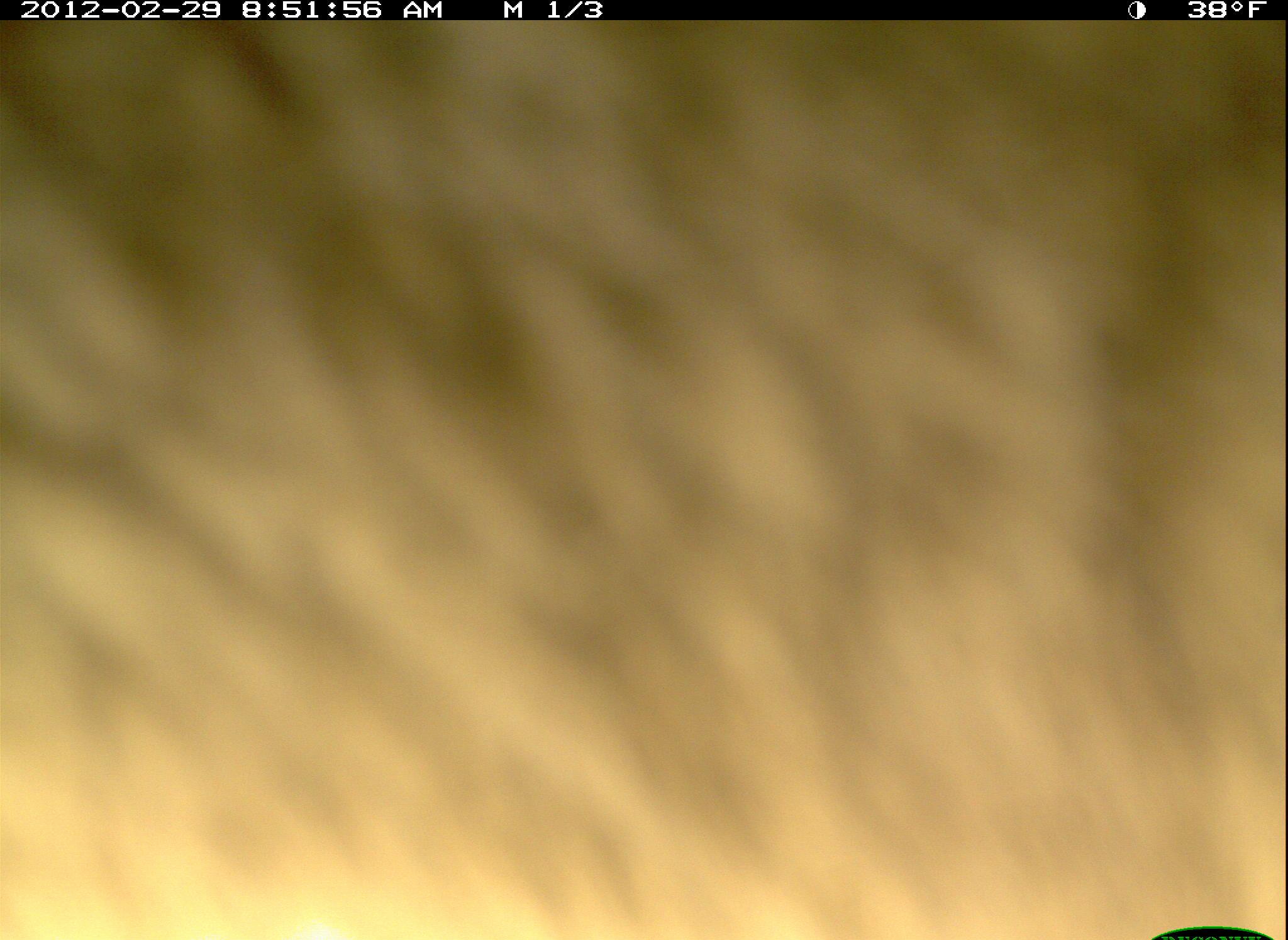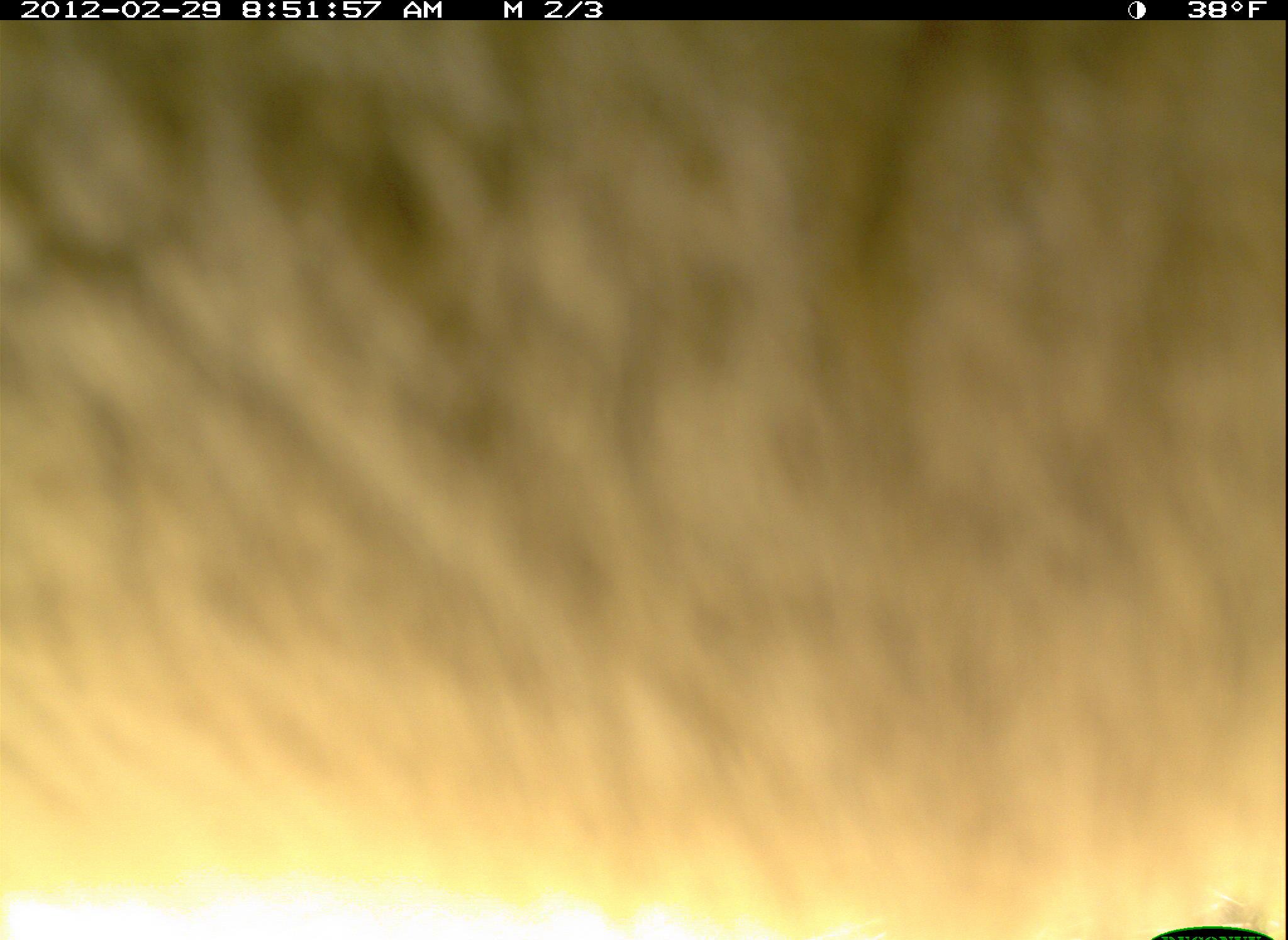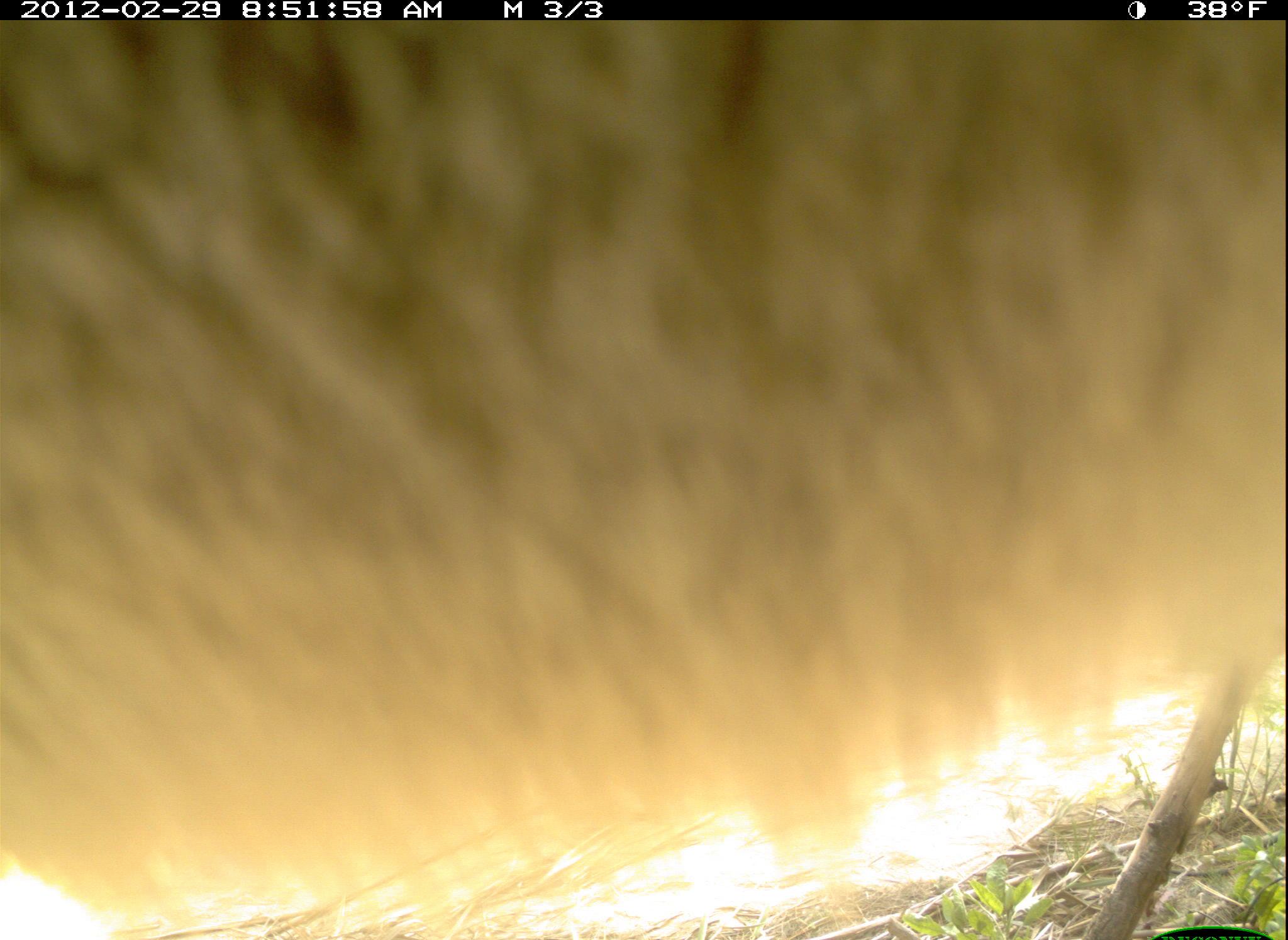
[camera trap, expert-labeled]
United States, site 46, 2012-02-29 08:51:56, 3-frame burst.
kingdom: Animalia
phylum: Chordata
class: Mammalia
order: Carnivora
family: Canidae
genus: Canis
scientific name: Canis latrans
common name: coyote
Coyote (Canis latrans).